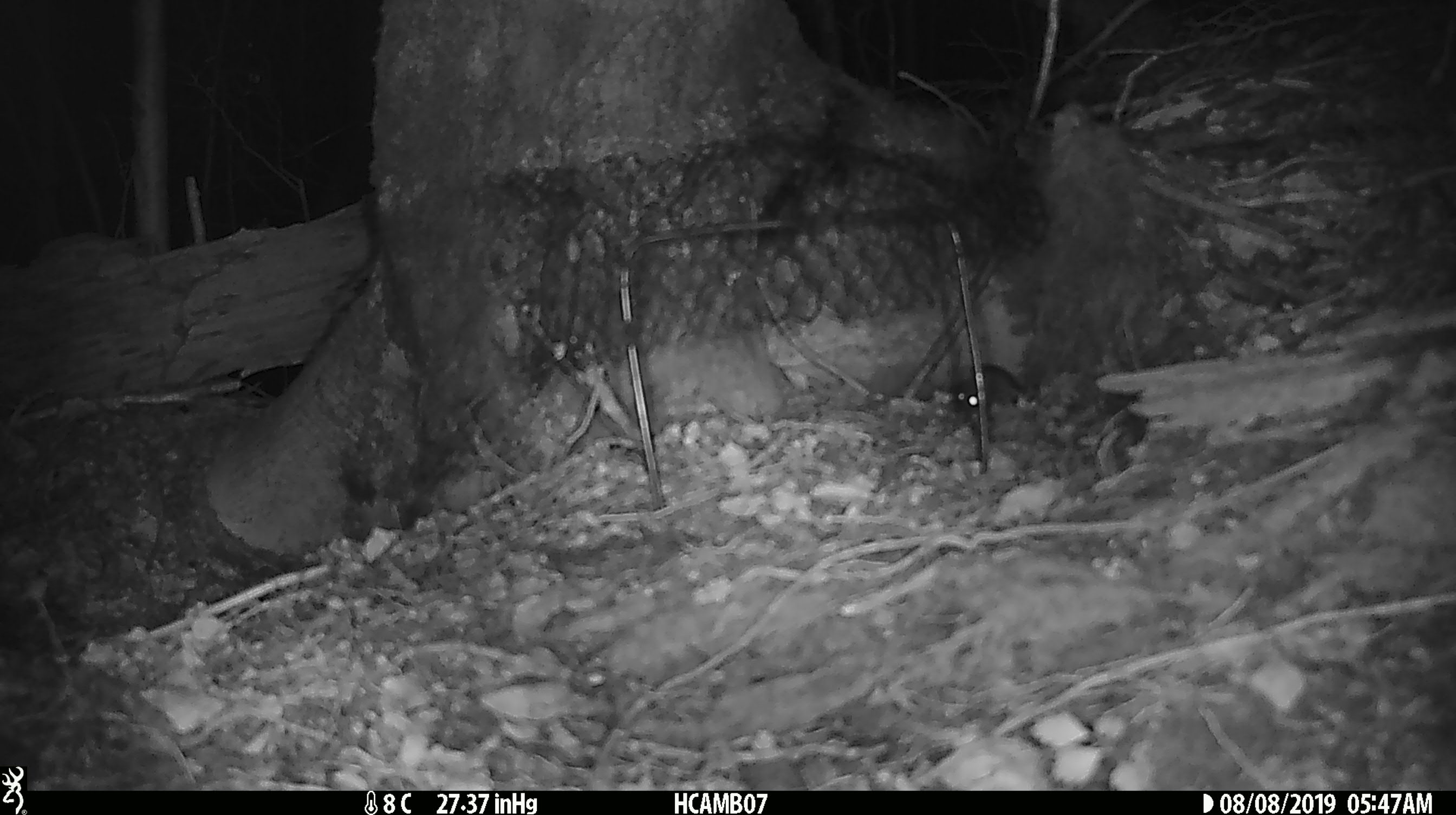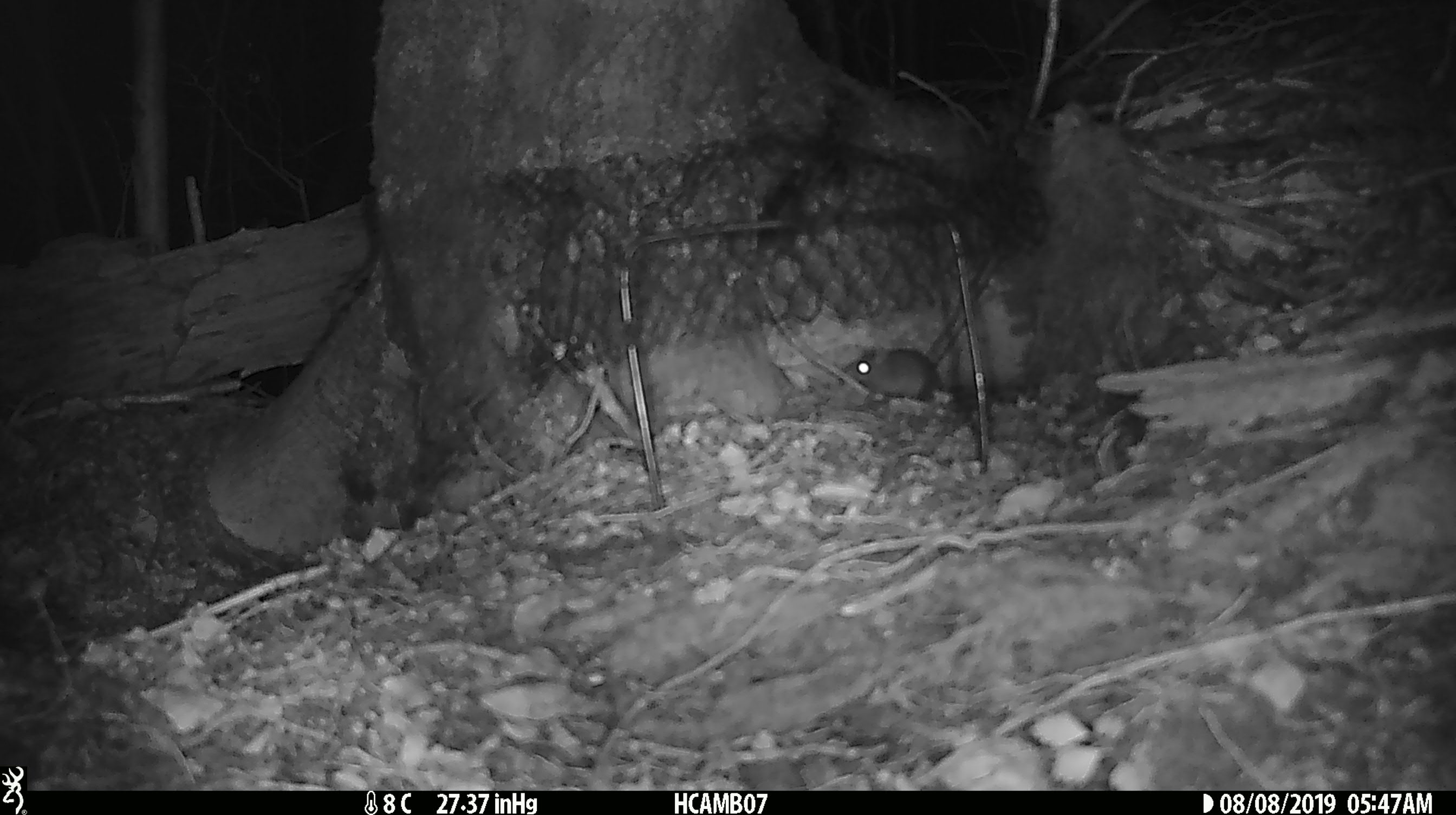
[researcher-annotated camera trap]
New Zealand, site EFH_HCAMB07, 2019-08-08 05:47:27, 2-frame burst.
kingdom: Animalia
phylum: Chordata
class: Mammalia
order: Rodentia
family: Muridae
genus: Mus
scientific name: Mus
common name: mouse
Mouse (Mus).